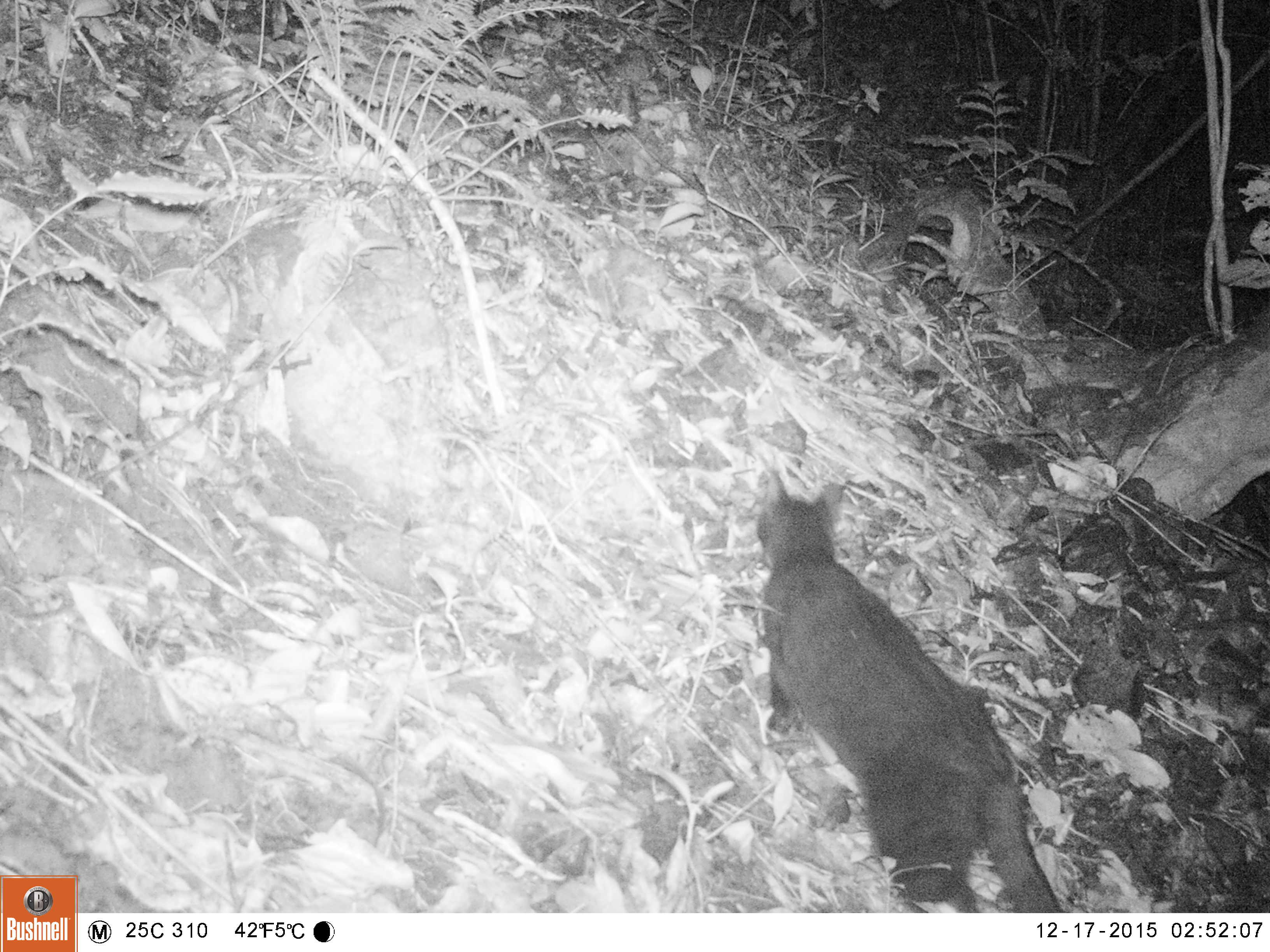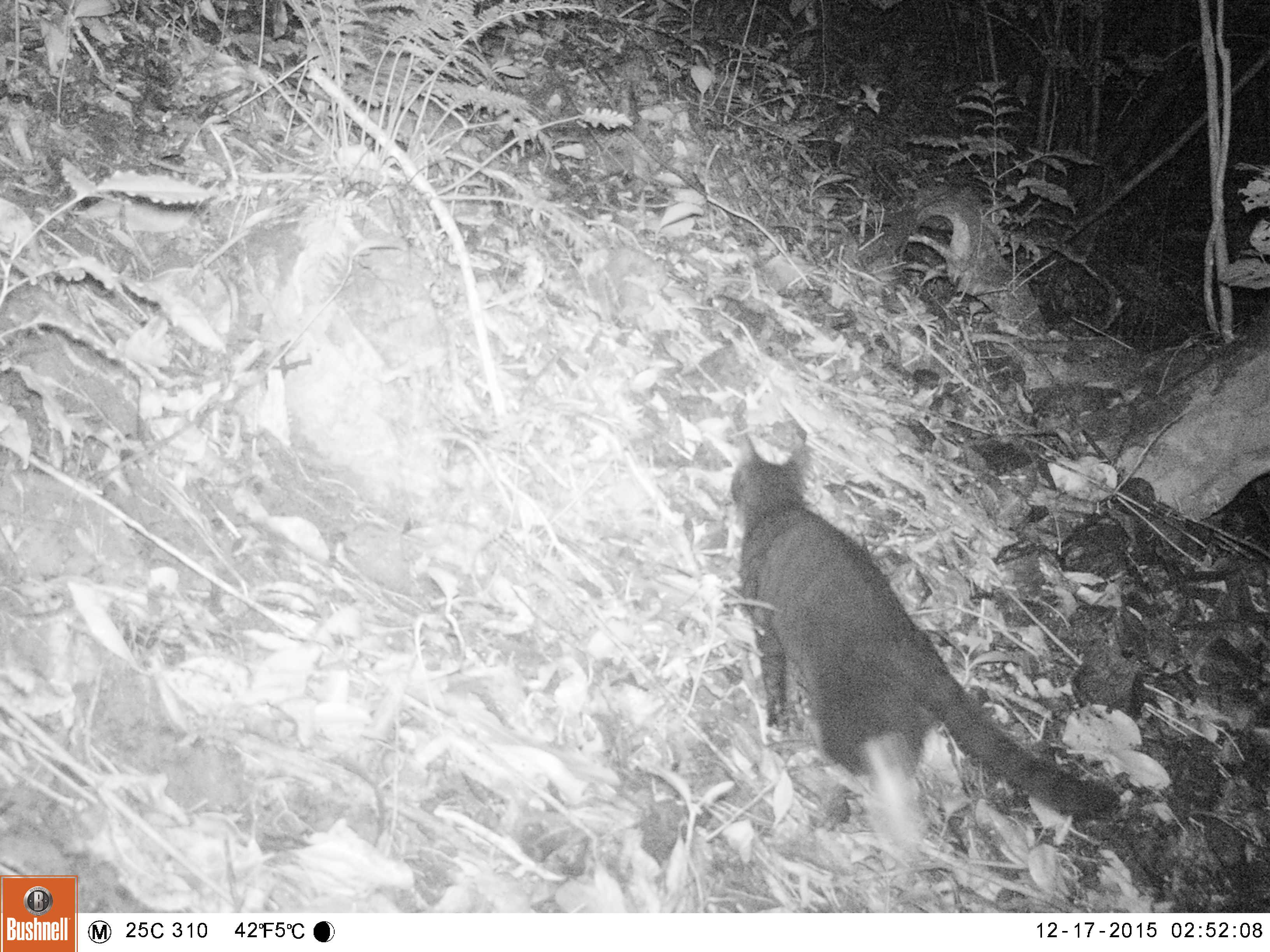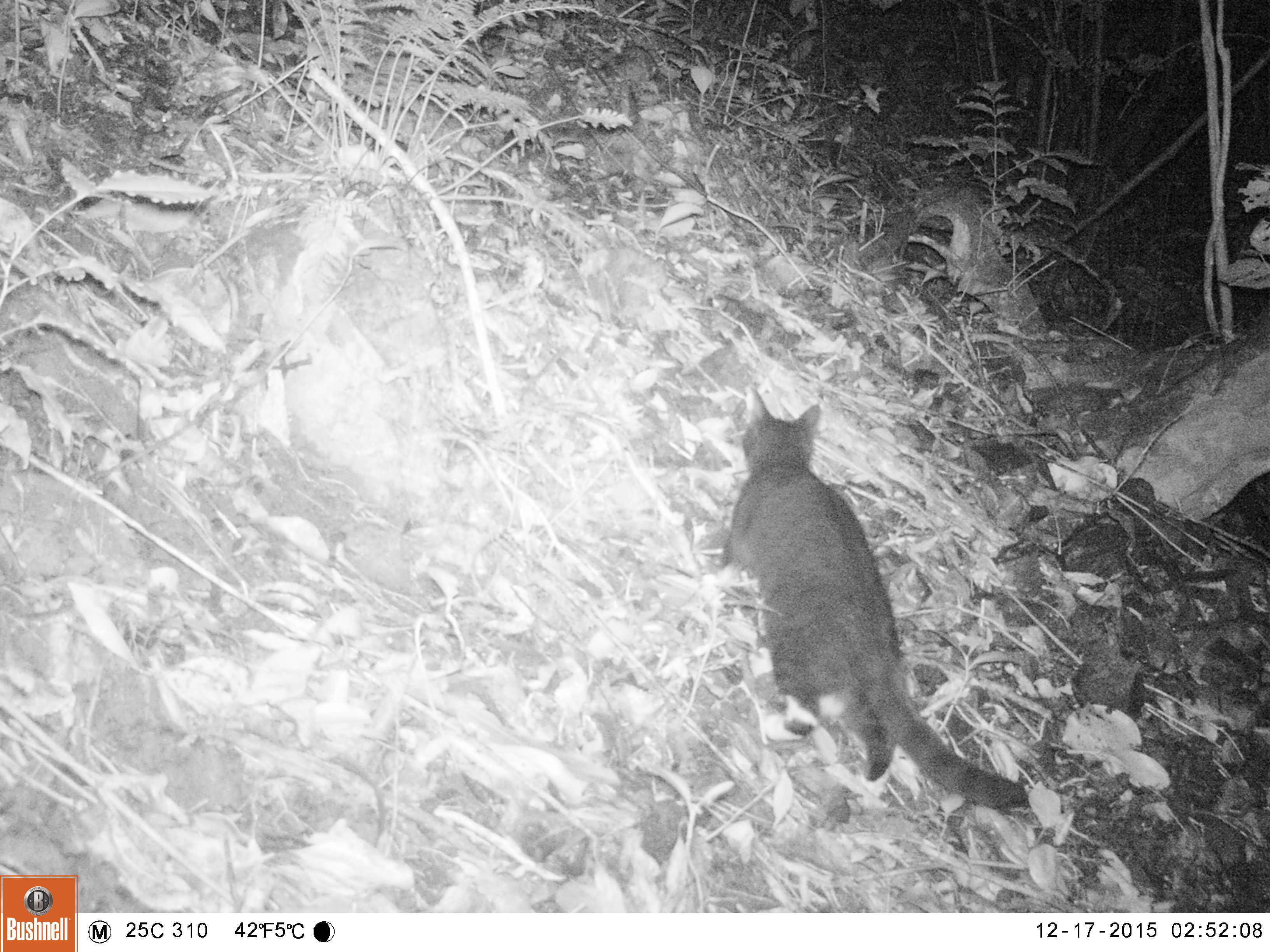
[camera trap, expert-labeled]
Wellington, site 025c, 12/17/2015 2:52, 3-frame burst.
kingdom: Animalia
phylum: Chordata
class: Mammalia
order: Carnivora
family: Felidae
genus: Felis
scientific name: Felis catus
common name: cat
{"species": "cat (Felis catus)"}